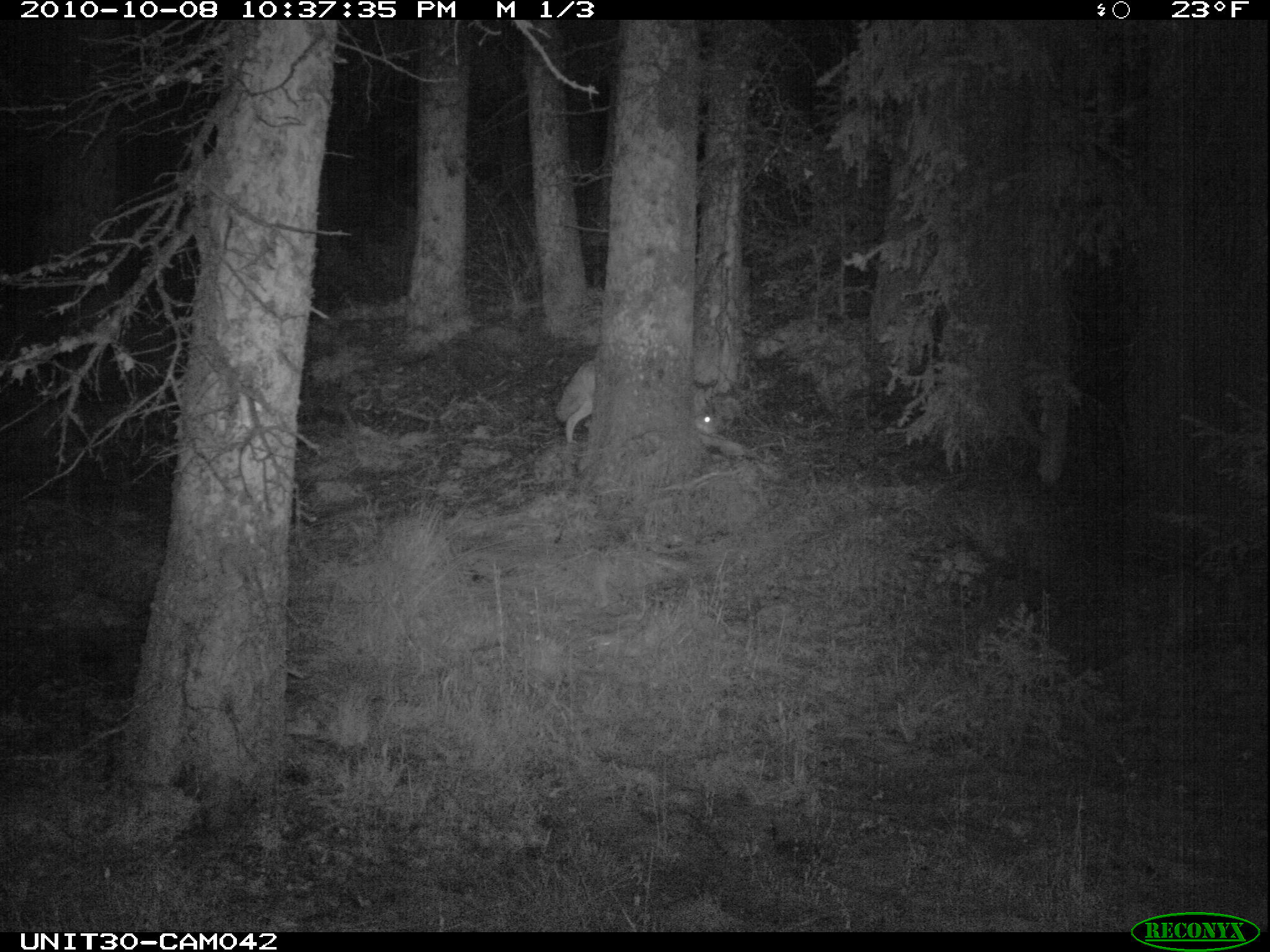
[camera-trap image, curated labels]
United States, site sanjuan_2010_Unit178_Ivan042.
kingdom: Animalia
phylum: Chordata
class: Mammalia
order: Carnivora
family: Canidae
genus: Canis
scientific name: Canis latrans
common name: coyote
Canis latrans (coyote).